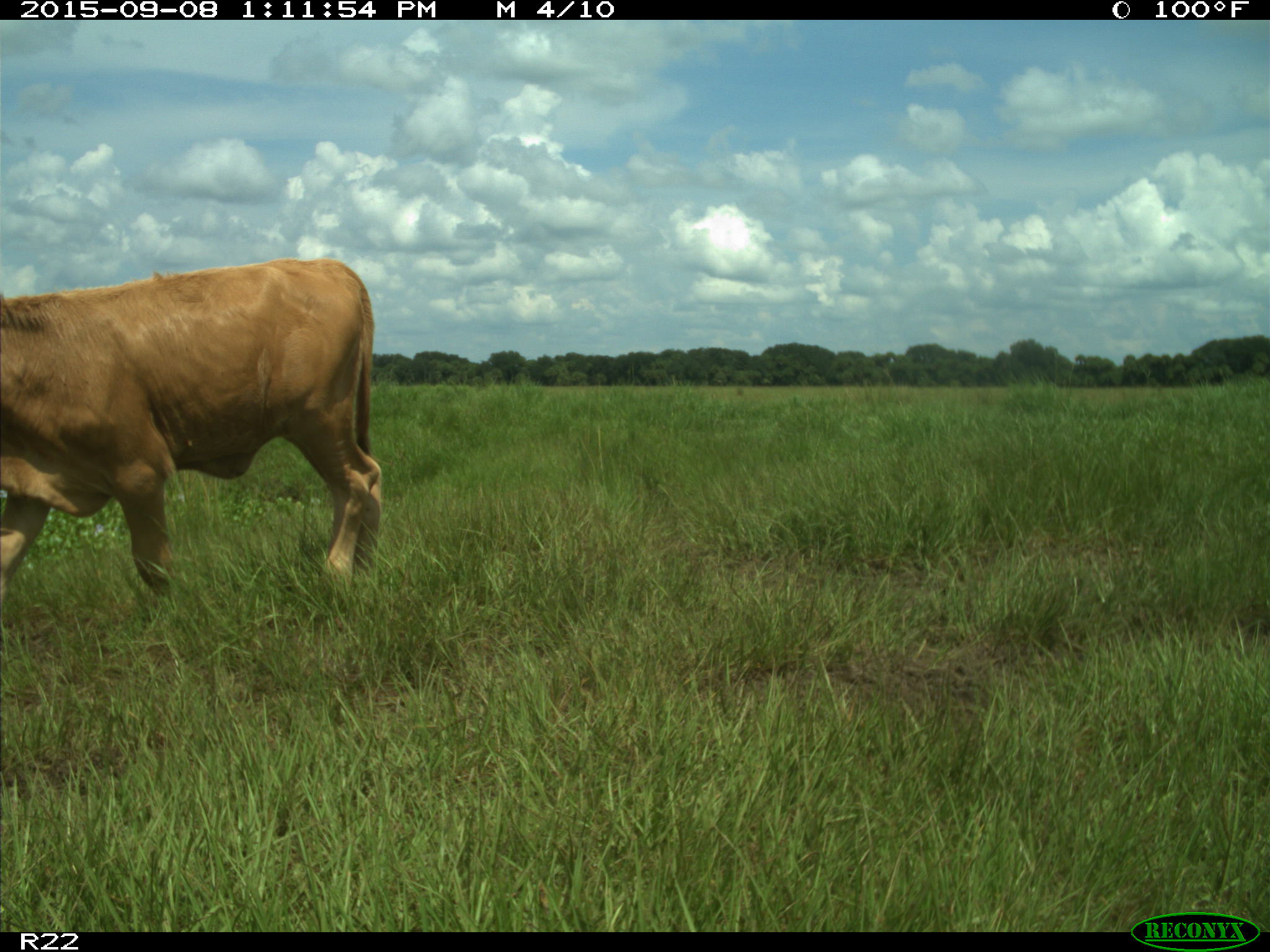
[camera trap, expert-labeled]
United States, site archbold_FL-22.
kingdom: Animalia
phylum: Chordata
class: Mammalia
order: Artiodactyla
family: Bovidae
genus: Bos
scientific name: Bos taurus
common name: domestic cow